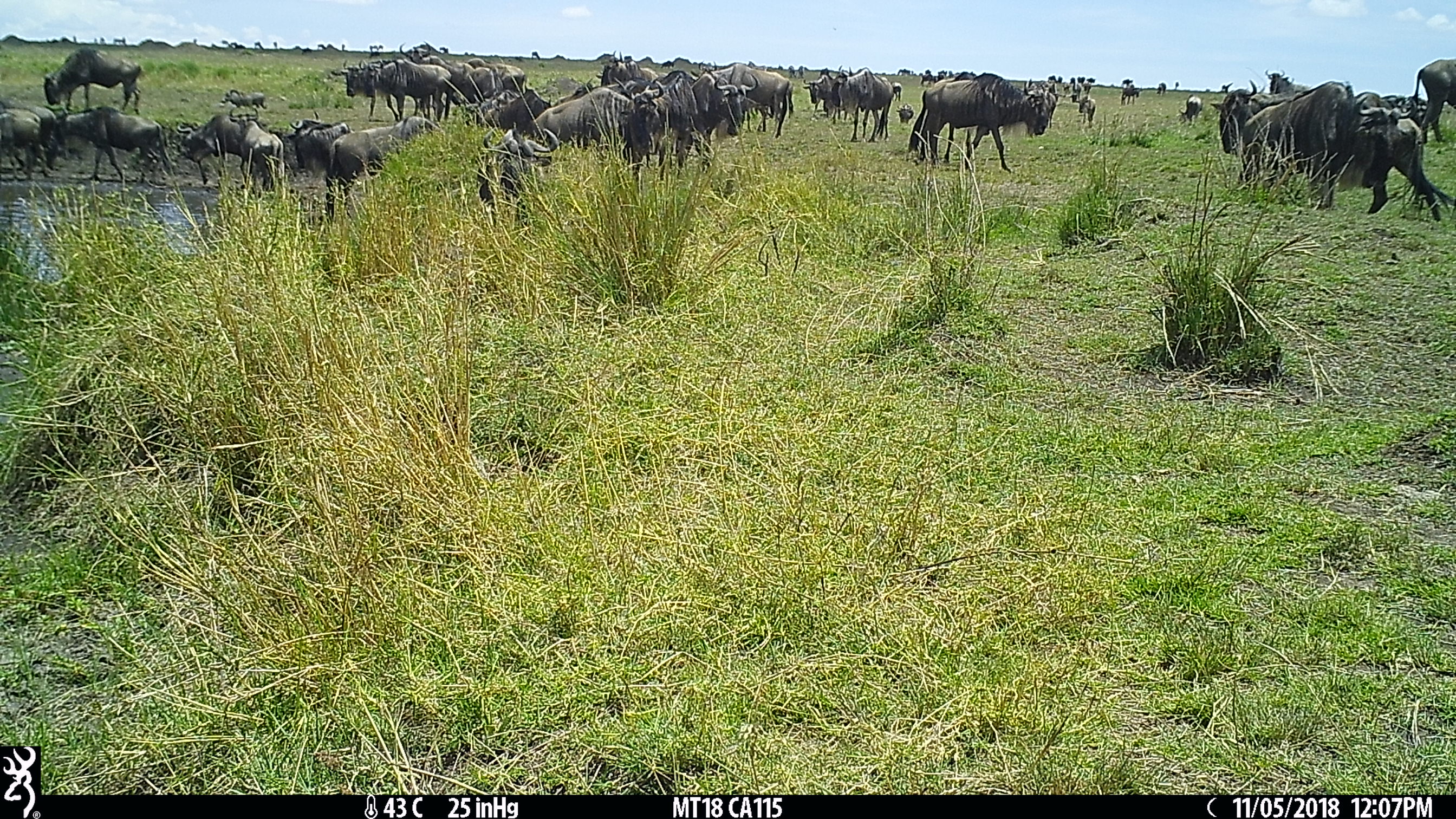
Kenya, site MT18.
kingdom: Animalia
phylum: Chordata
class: Mammalia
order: Artiodactyla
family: Bovidae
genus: Connochaetes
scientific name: Connochaetes taurinus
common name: blue wildebeest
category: wildebeest